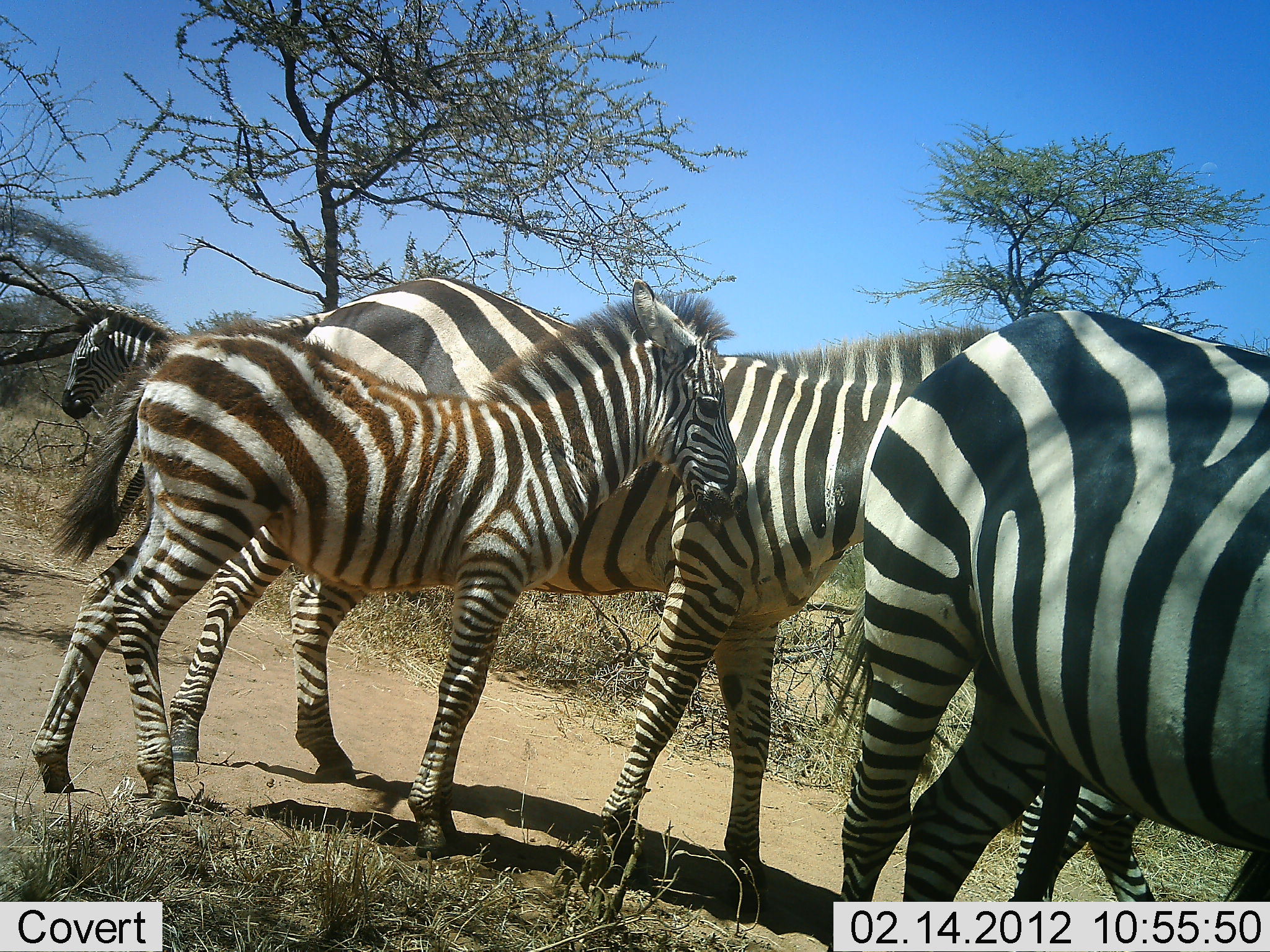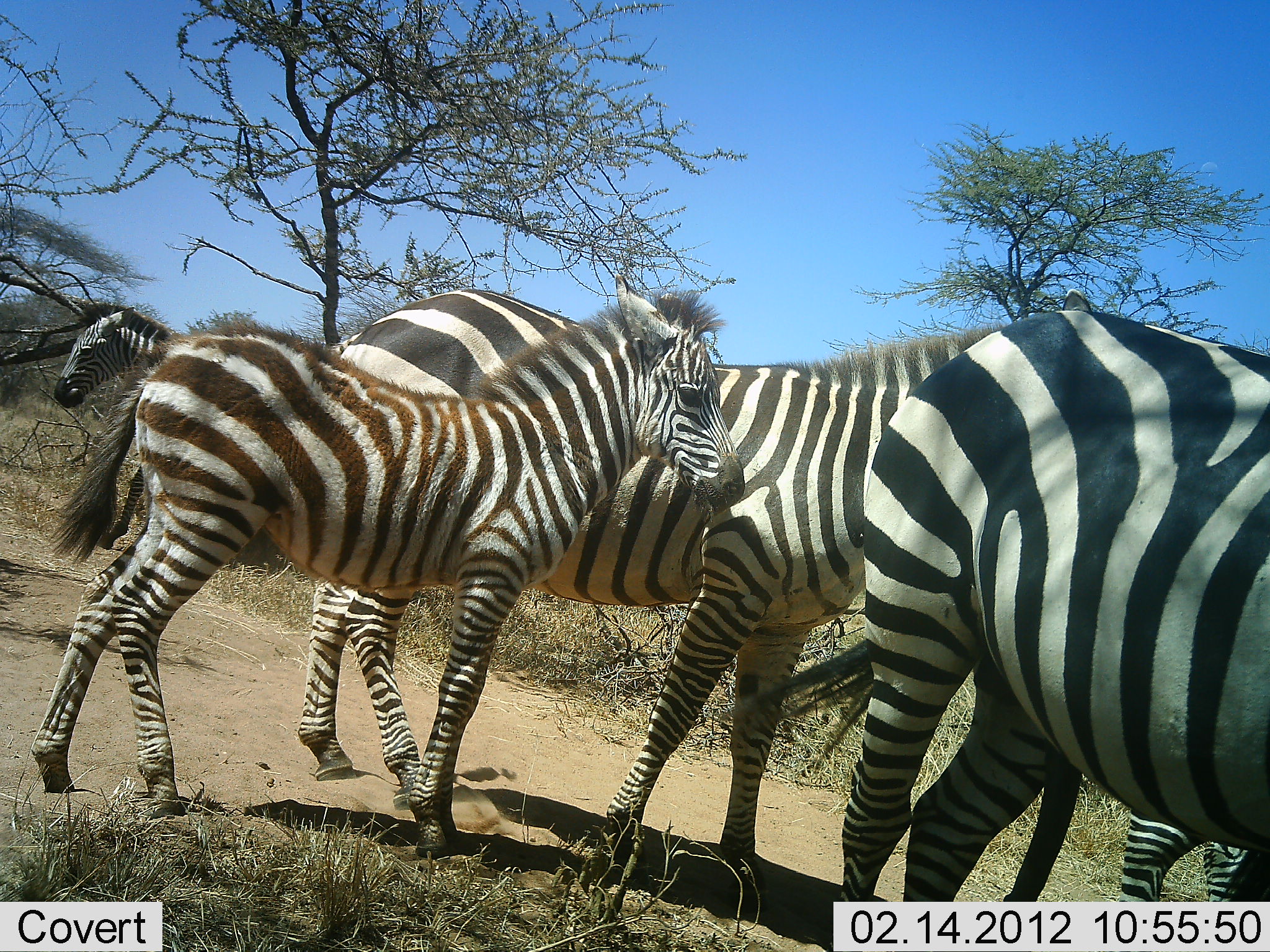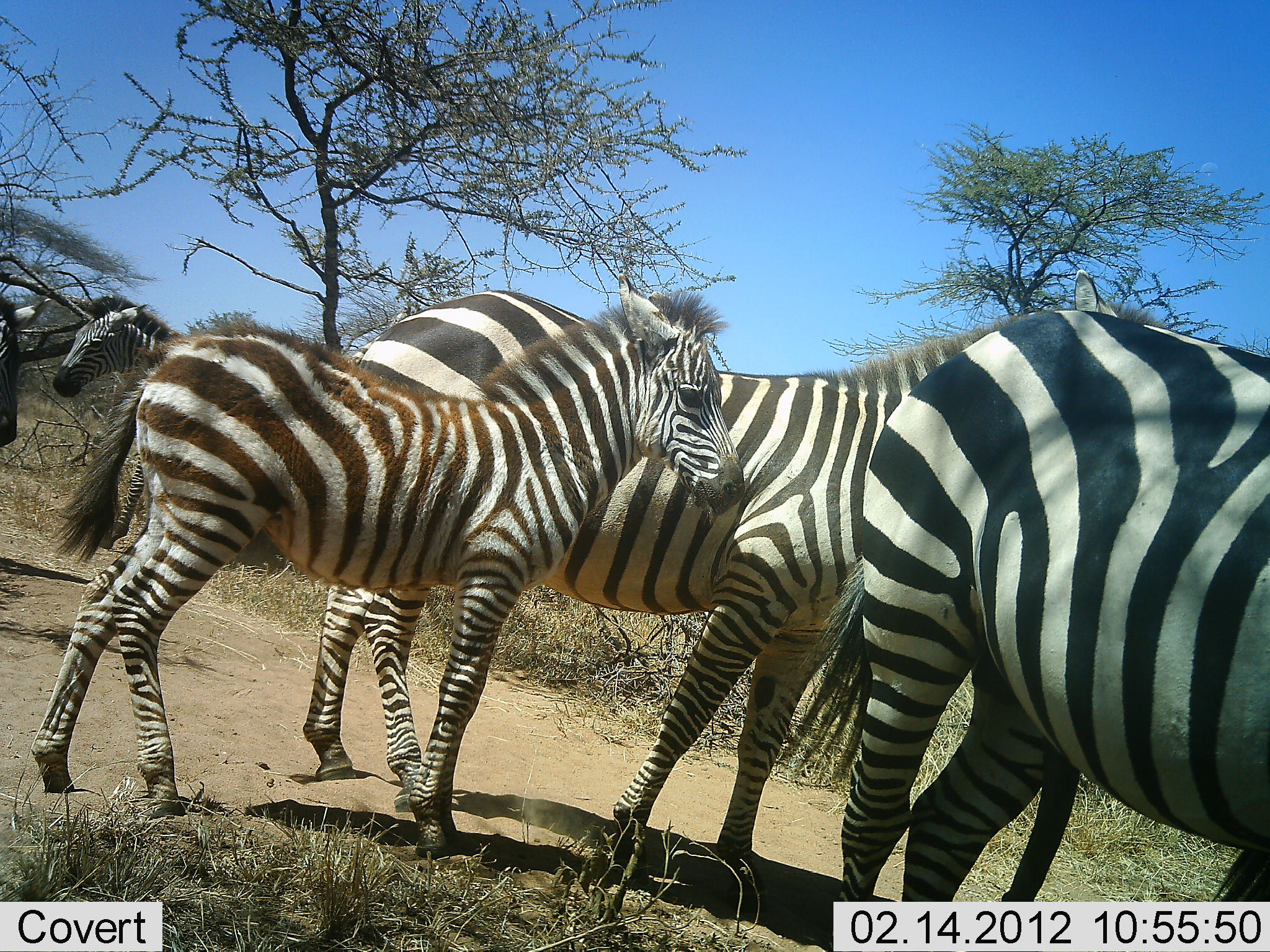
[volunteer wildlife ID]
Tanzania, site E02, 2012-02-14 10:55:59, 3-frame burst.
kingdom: Animalia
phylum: Chordata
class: Mammalia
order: Perissodactyla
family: Equidae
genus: Equus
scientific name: Equus quagga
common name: plains zebra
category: zebra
Zebra (plains zebra) (Equus quagga), count 5. Behavior (volunteer vote fractions): standing 93%, resting 7%, moving 36%, interacting 4%. Young present (vote fraction): 79%. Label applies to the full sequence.